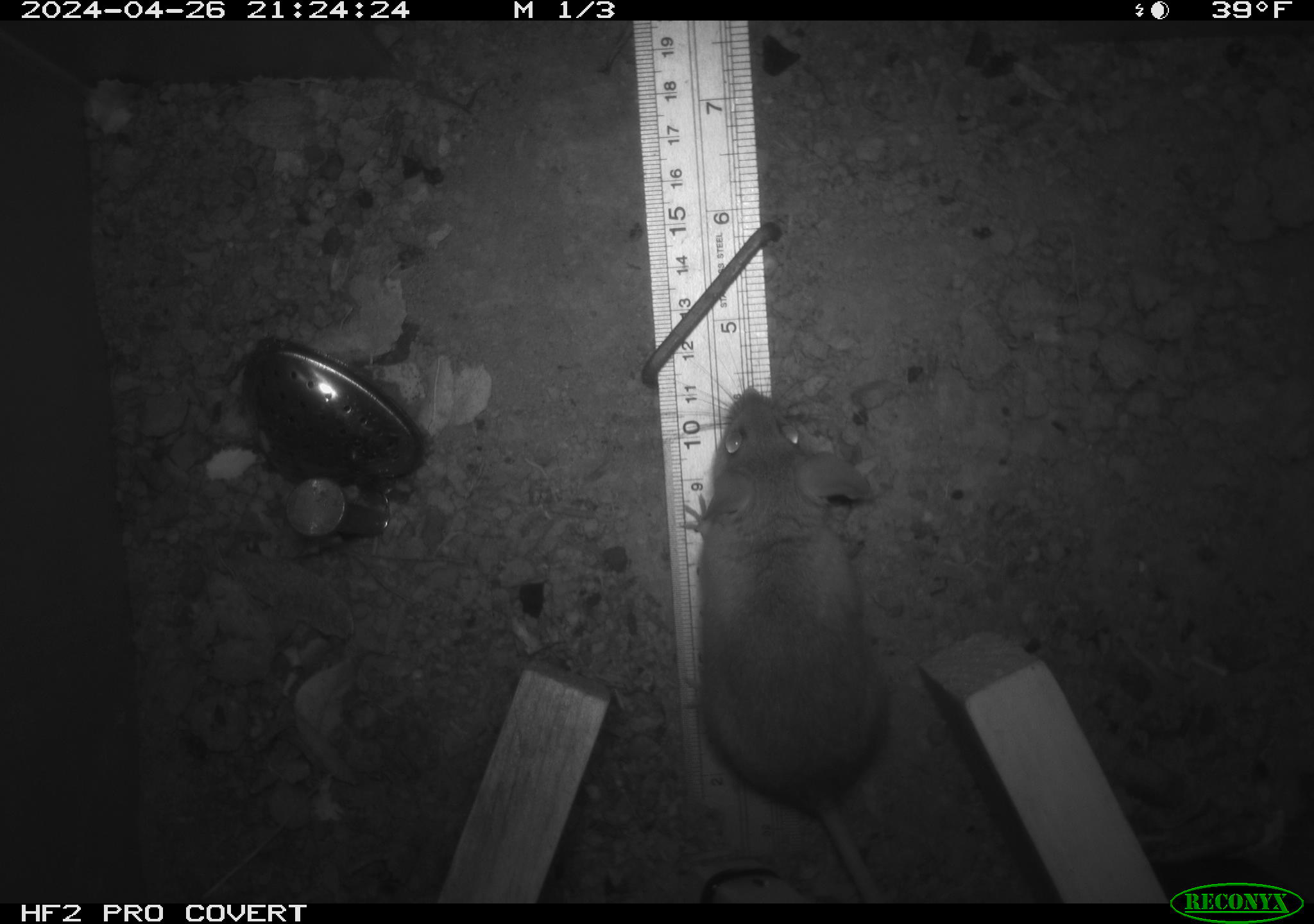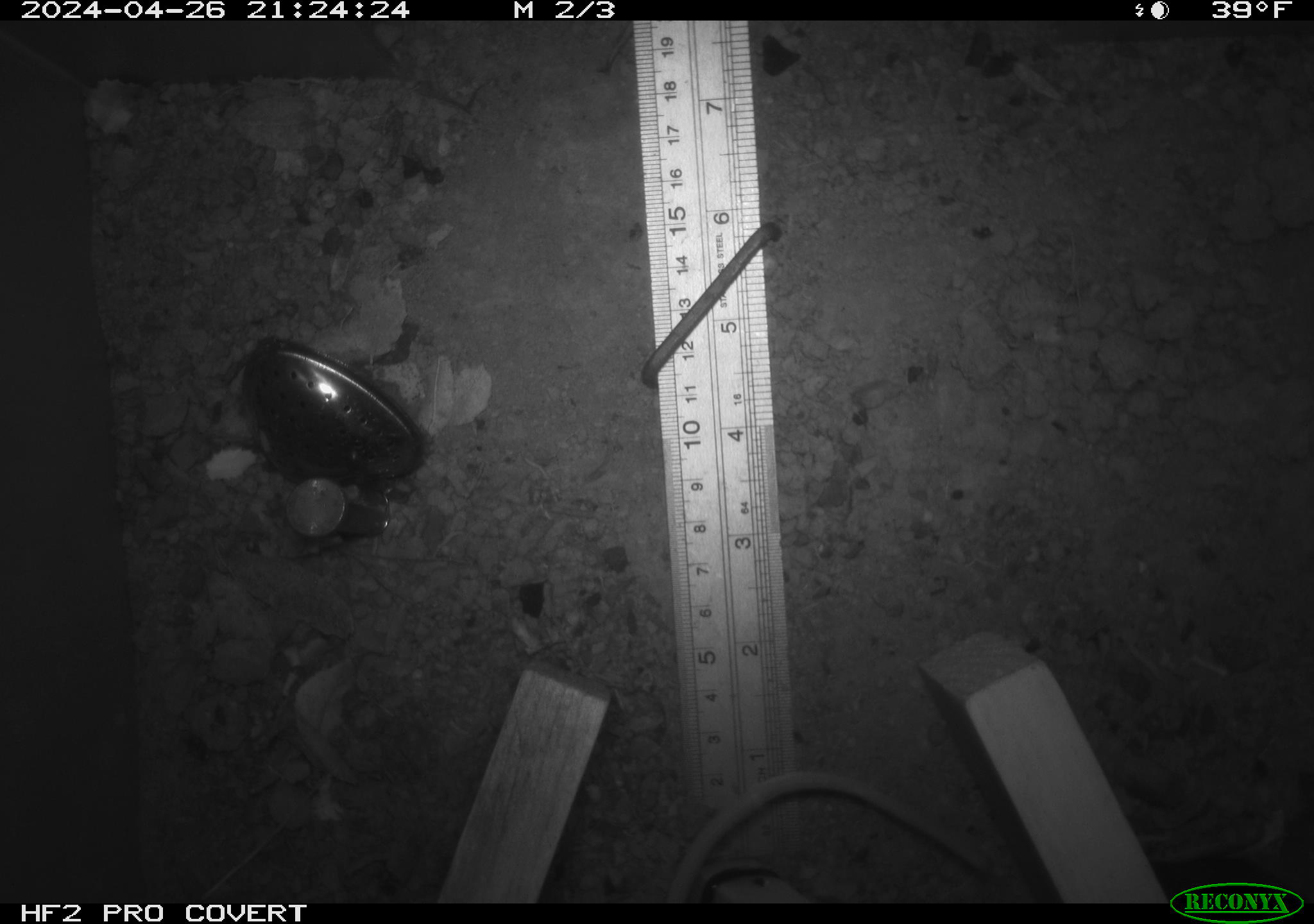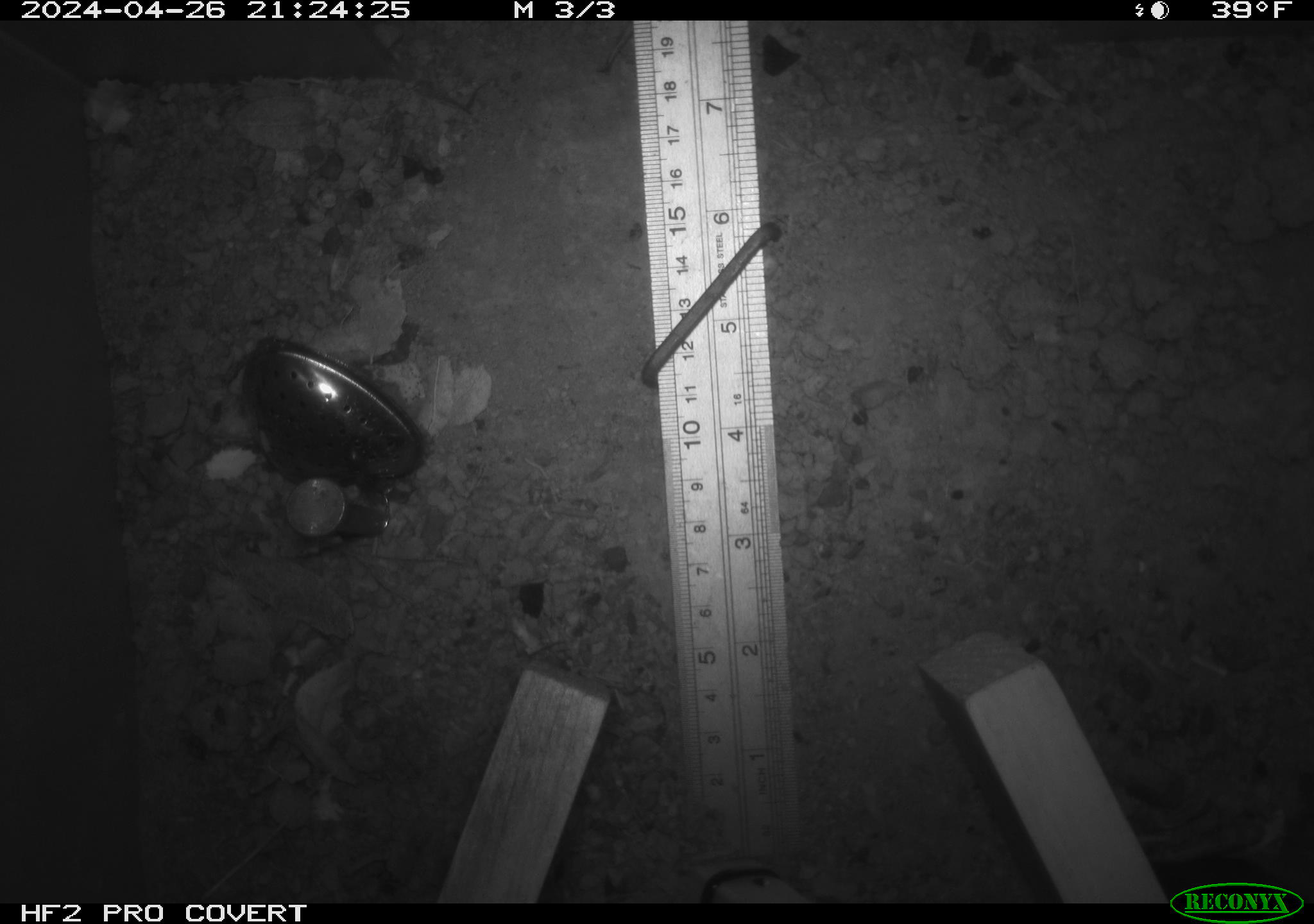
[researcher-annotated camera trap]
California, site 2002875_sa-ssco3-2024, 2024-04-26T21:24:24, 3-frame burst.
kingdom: Animalia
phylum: Chordata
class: Mammalia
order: Rodentia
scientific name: Rodentia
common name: mouse species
Mouse species (Rodentia).